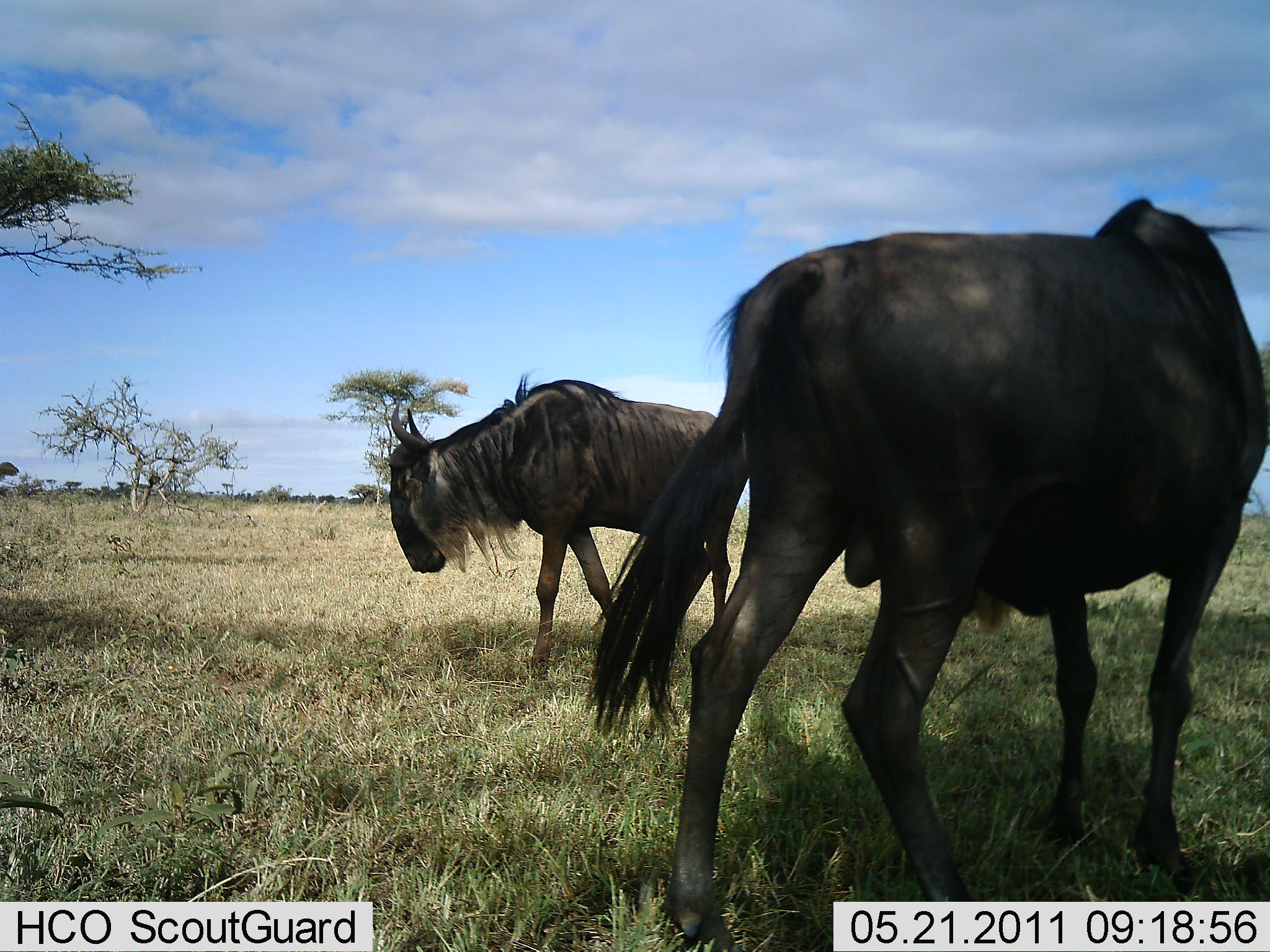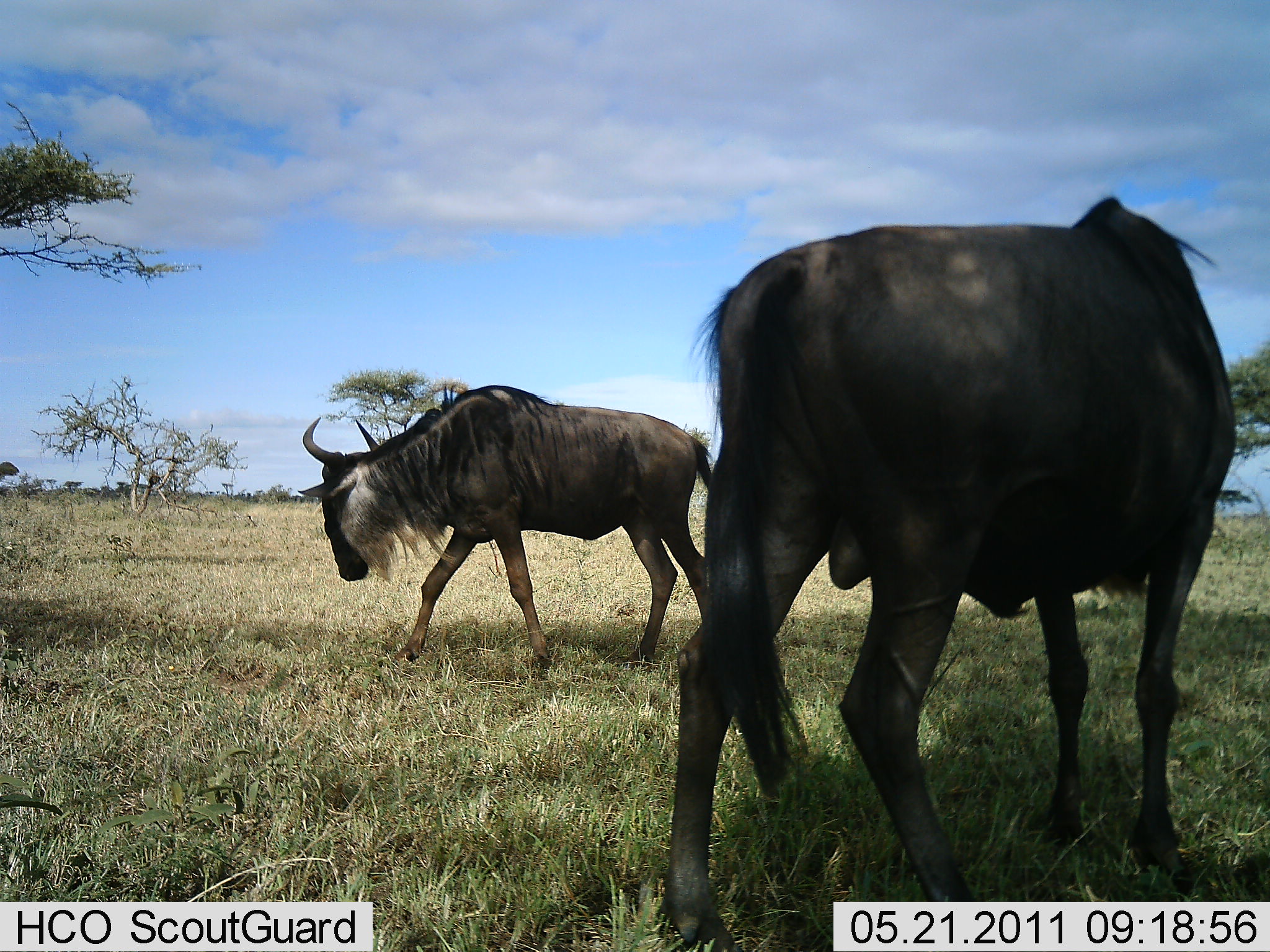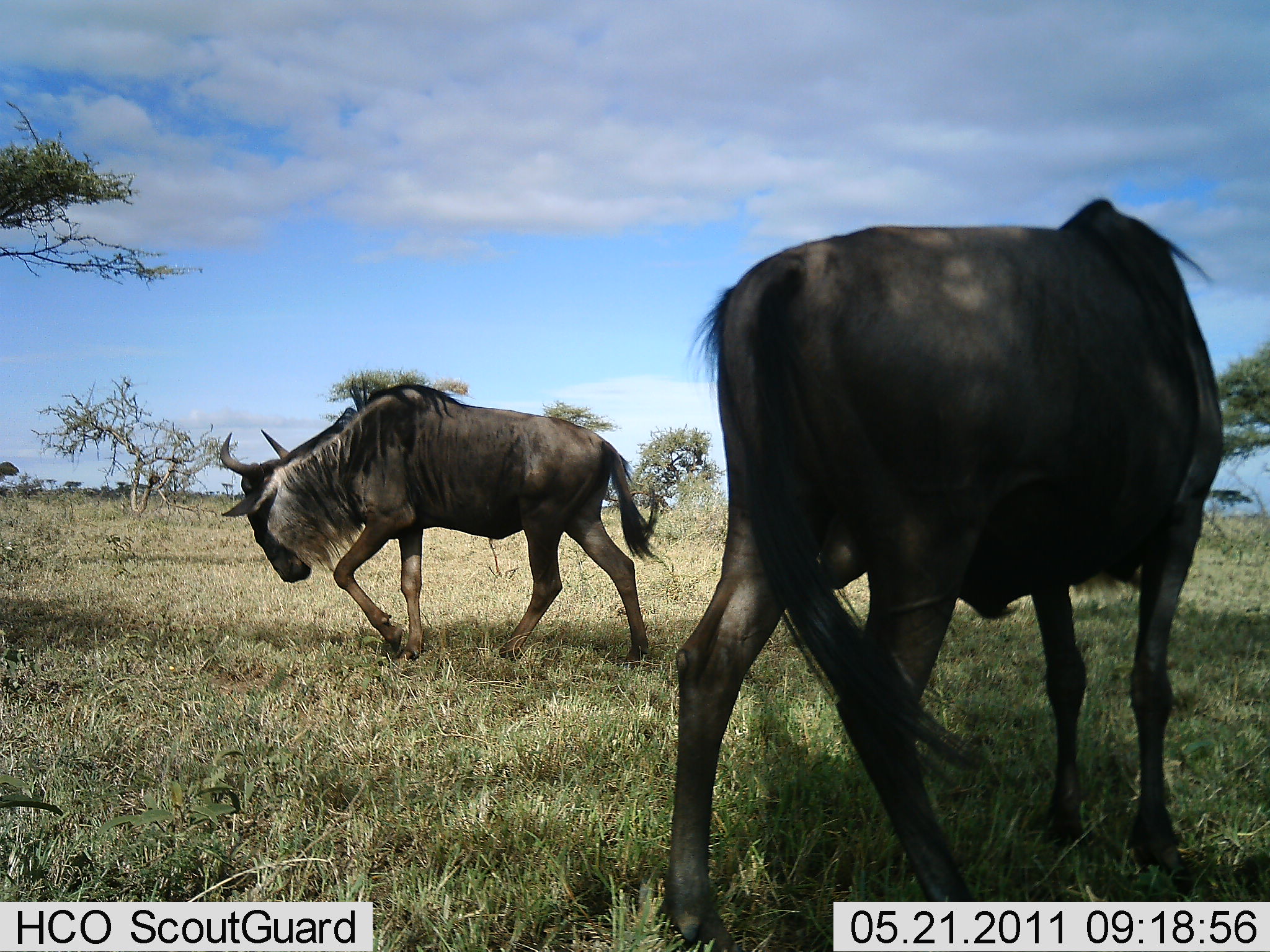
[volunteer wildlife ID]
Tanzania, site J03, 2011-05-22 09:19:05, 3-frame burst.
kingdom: Animalia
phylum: Chordata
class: Mammalia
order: Artiodactyla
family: Bovidae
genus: Connochaetes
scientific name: Connochaetes taurinus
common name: blue wildebeest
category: wildebeest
Wildebeest (blue wildebeest) (Connochaetes taurinus), count 2. Behavior (volunteer vote fractions): standing 45%, resting 0%, moving 82%, interacting 0%. Young present (vote fraction): 0%. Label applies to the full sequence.